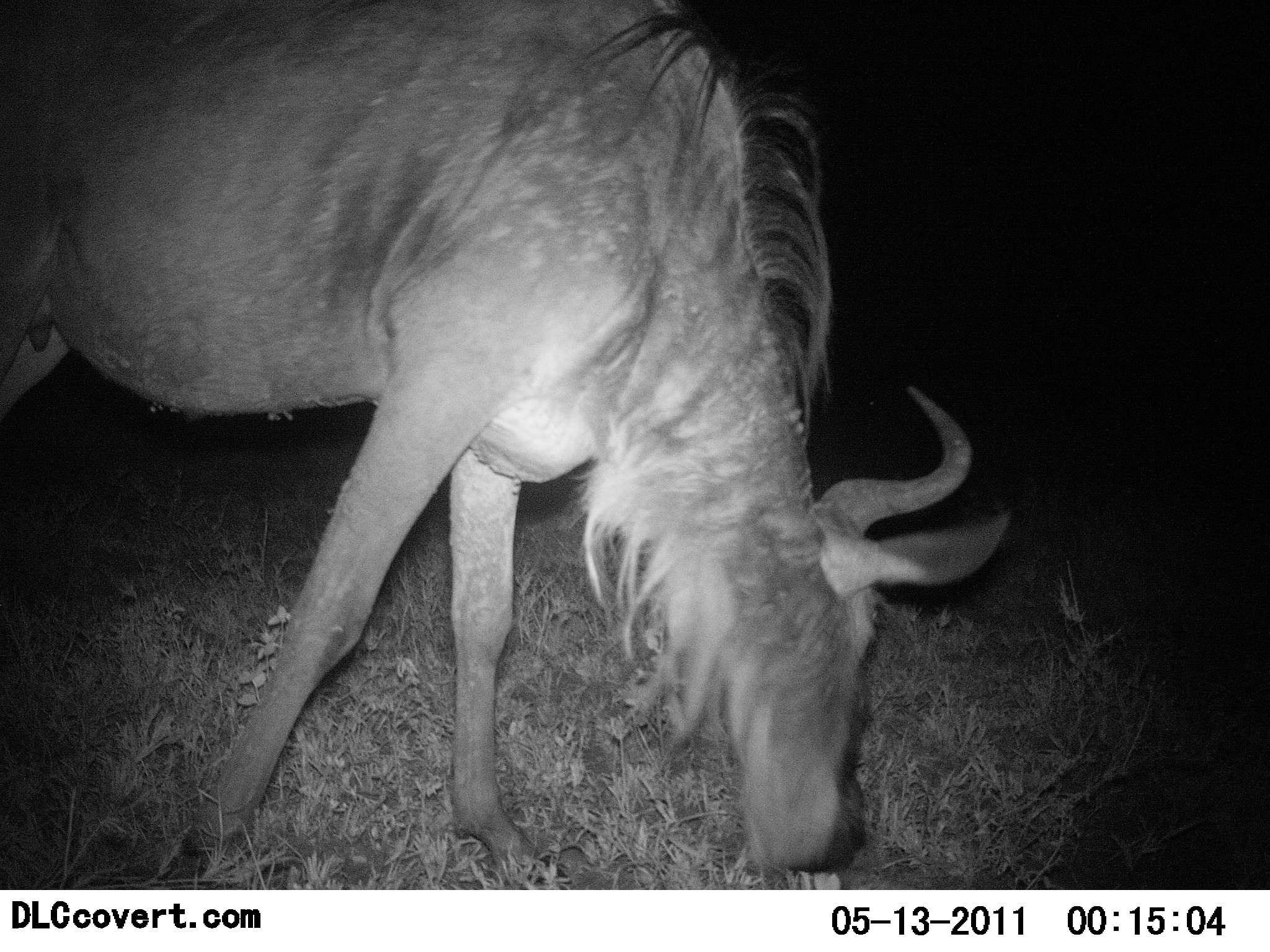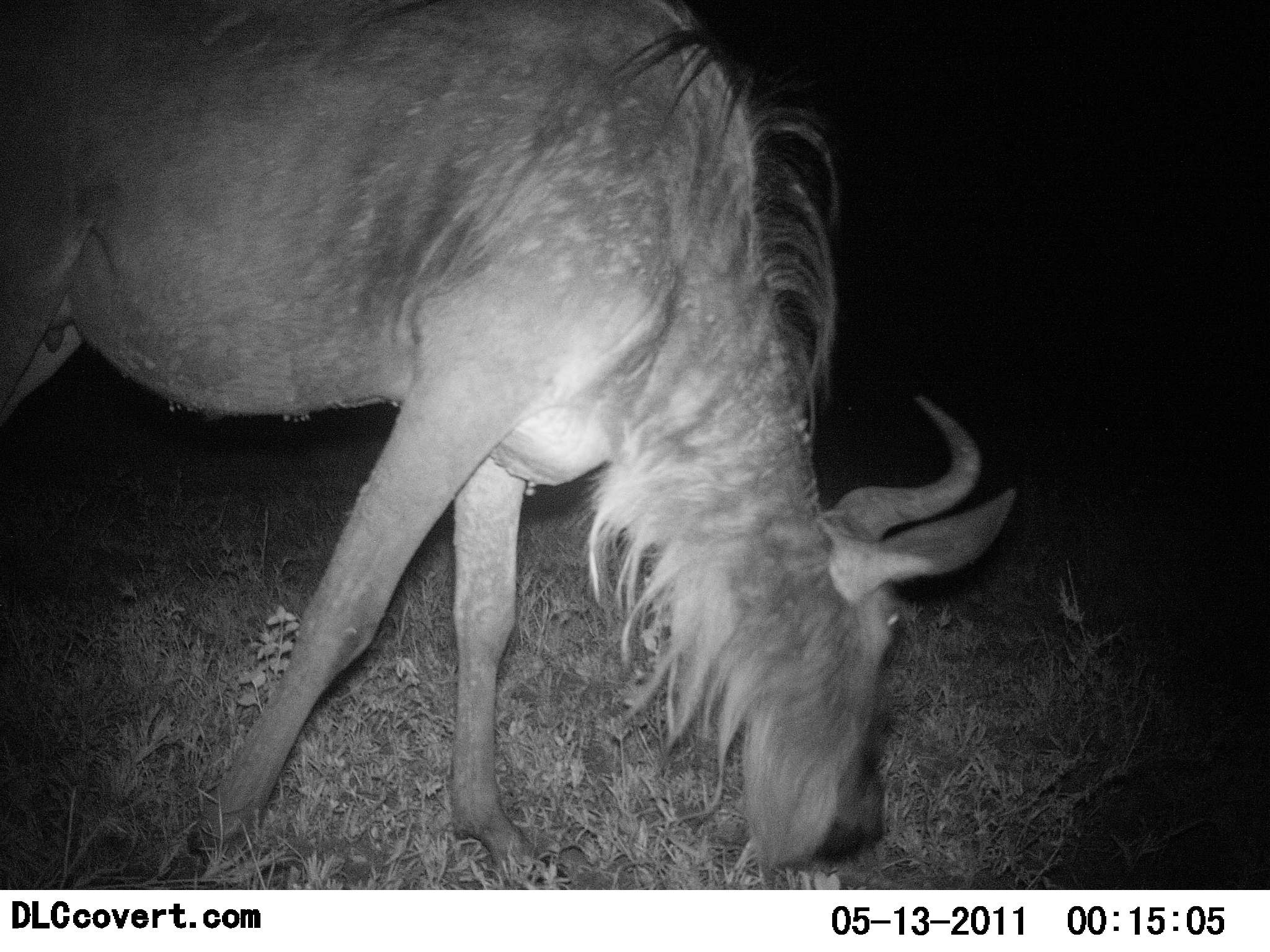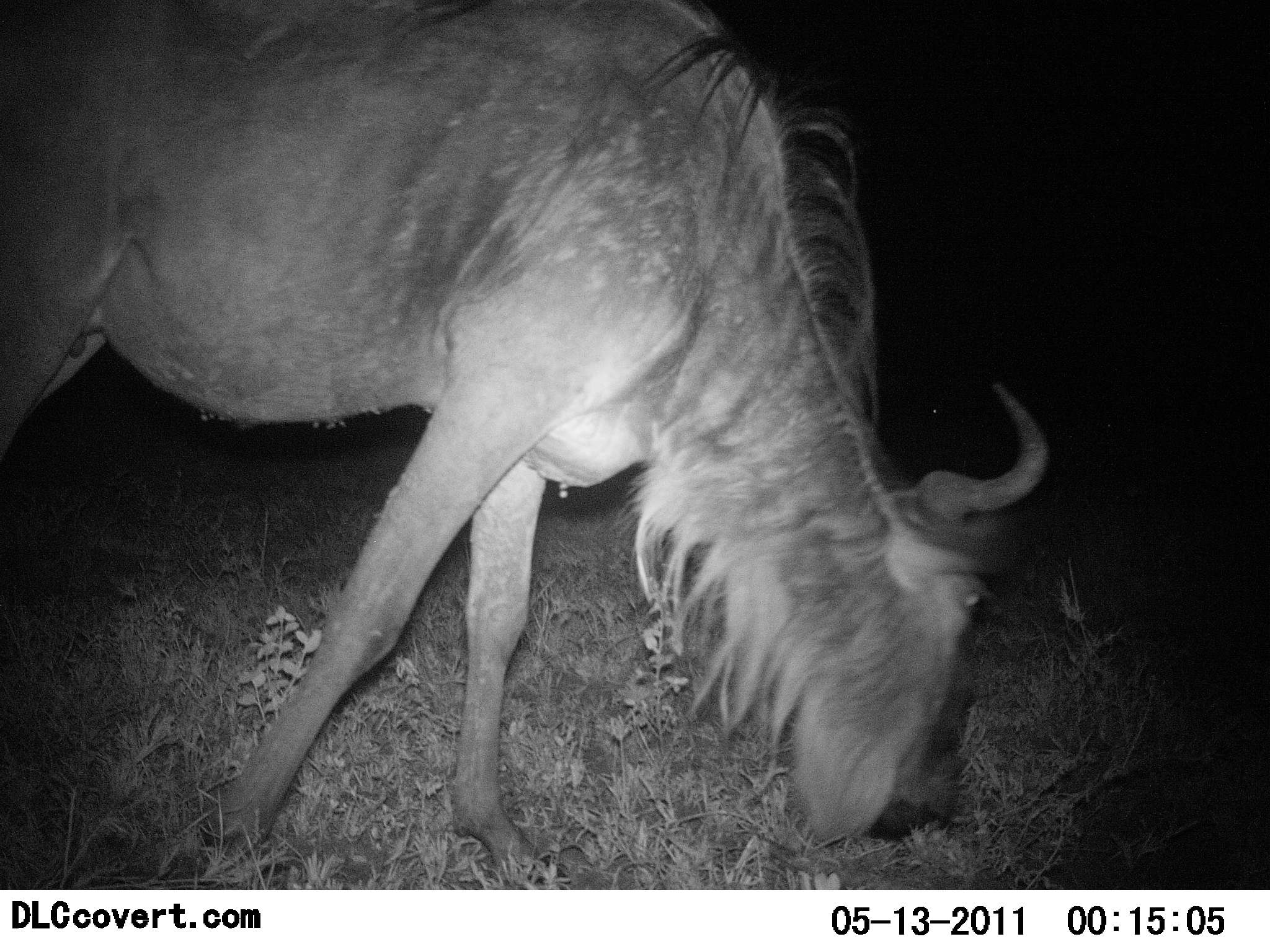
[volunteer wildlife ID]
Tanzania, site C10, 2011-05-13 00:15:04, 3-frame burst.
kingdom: Animalia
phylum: Chordata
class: Mammalia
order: Artiodactyla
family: Bovidae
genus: Connochaetes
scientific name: Connochaetes taurinus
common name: blue wildebeest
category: wildebeest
Wildebeest (blue wildebeest) (Connochaetes taurinus), count 1. Behavior (volunteer vote fractions): standing 0%, resting 0%, moving 8%, interacting 0%. Young present (vote fraction): 0%. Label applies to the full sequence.